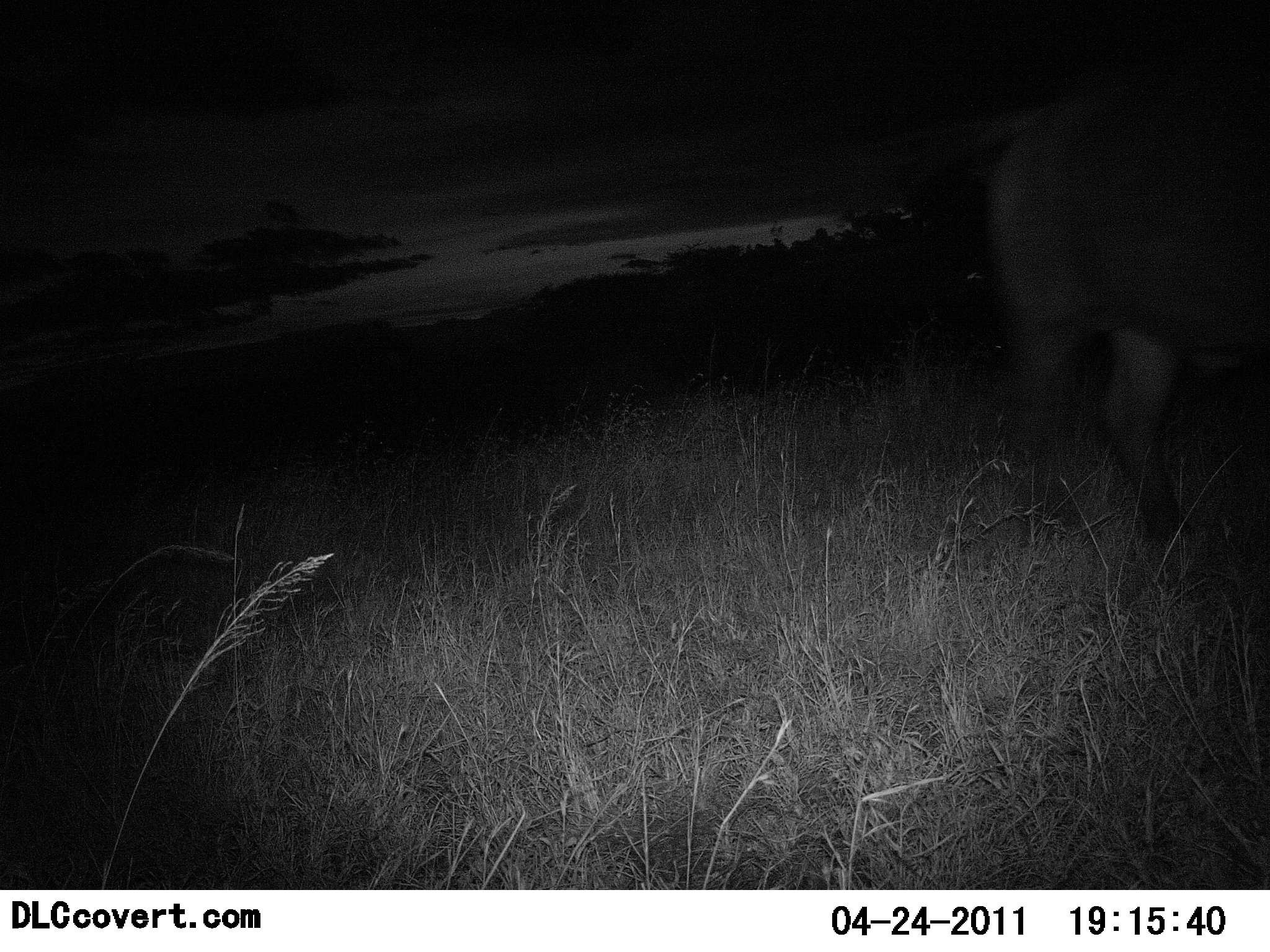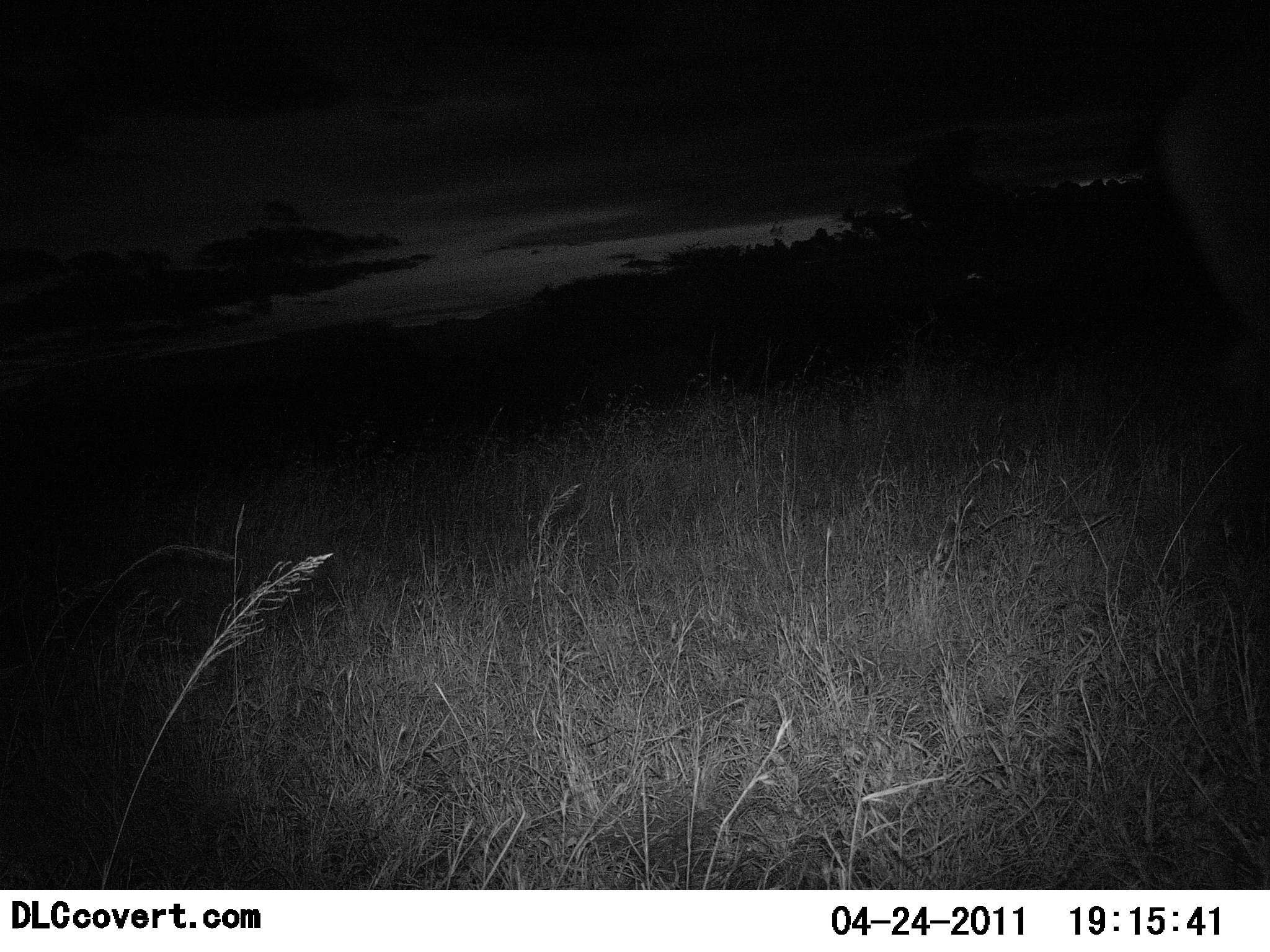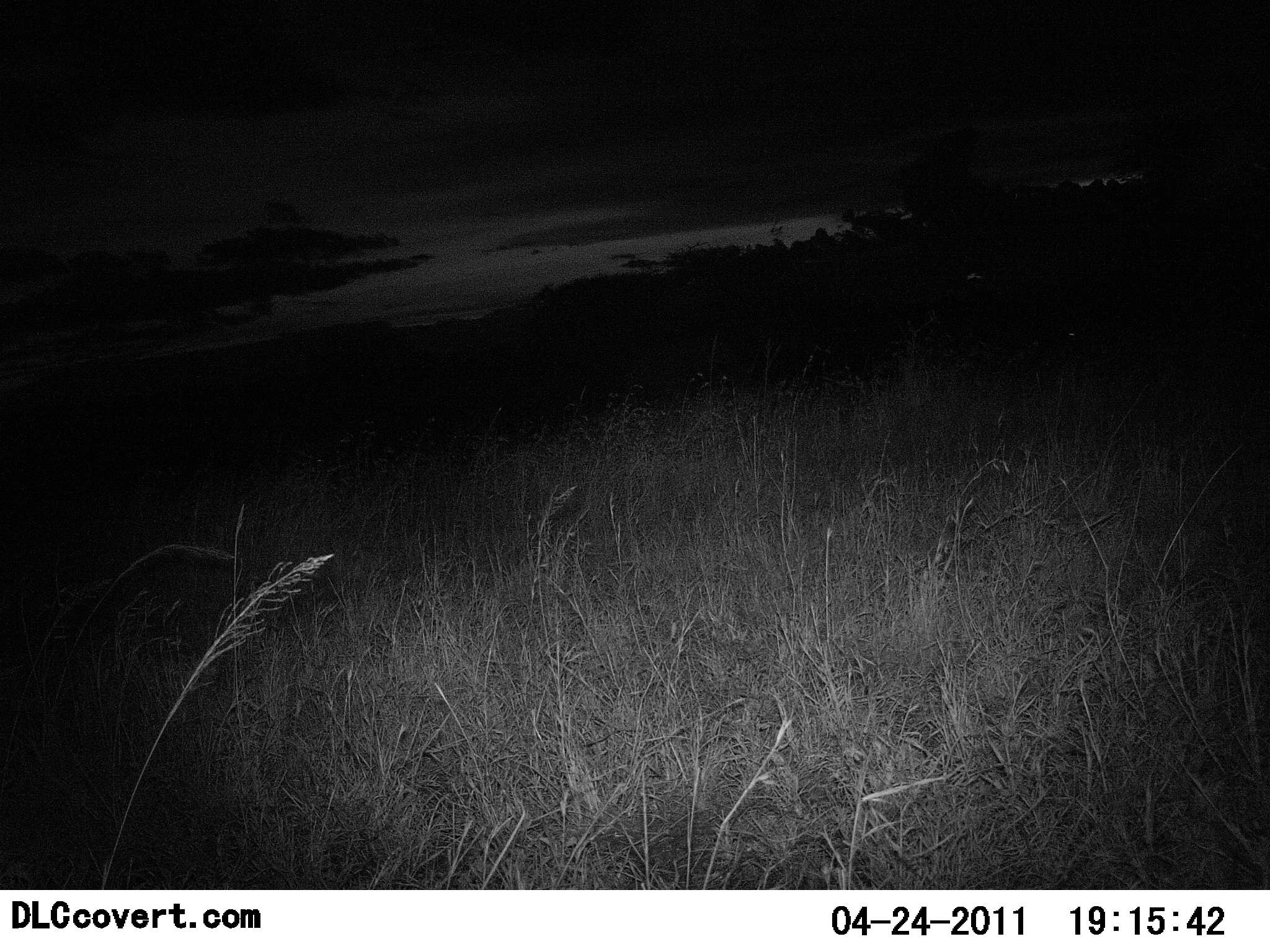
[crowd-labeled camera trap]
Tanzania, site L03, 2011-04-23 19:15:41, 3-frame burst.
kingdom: Animalia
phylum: Chordata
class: Mammalia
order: Artiodactyla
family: Bovidae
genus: Syncerus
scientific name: Syncerus caffer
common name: cape buffalo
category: buffalo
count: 1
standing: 12%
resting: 0%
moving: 100%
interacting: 0%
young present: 0%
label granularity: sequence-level